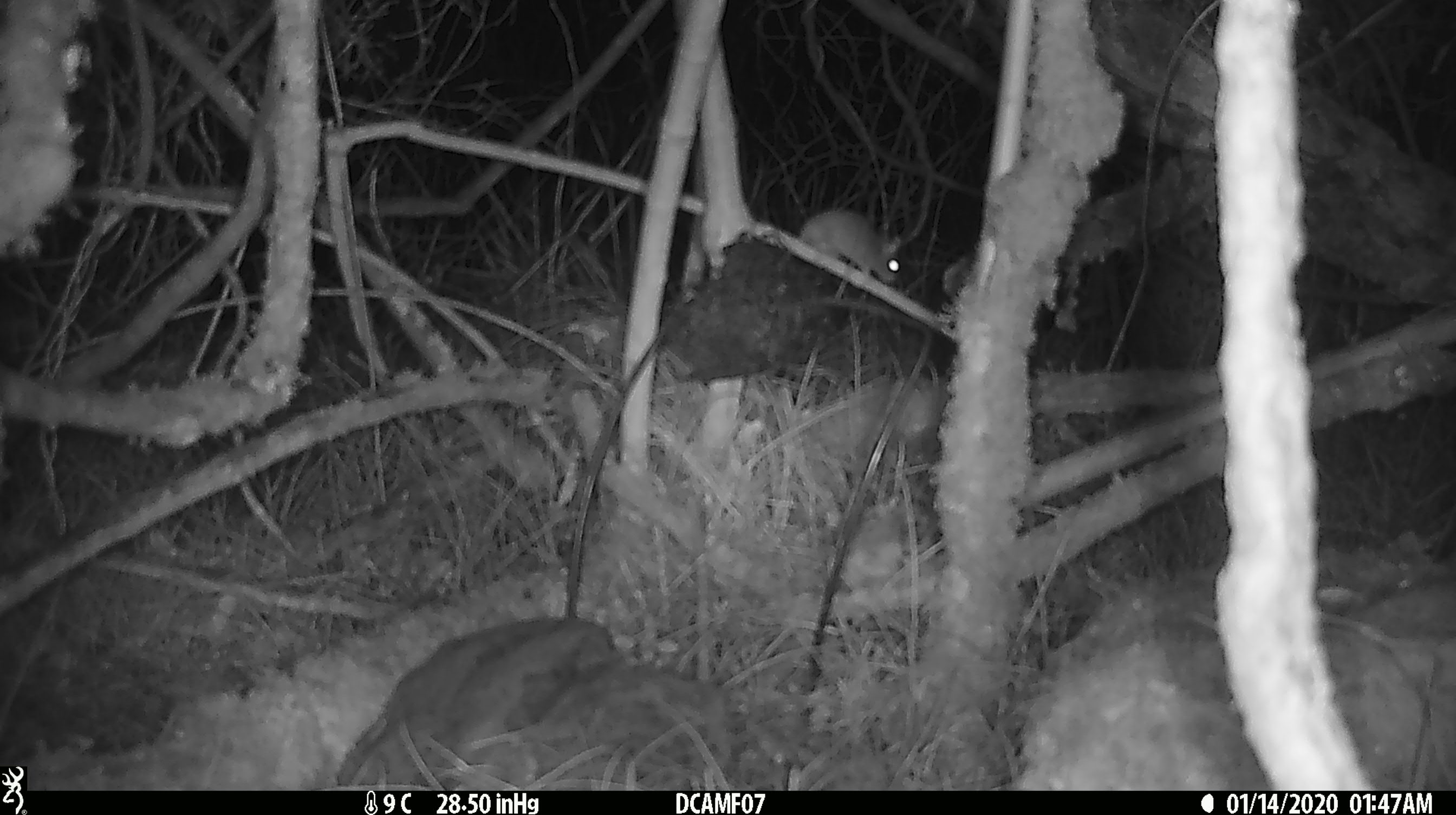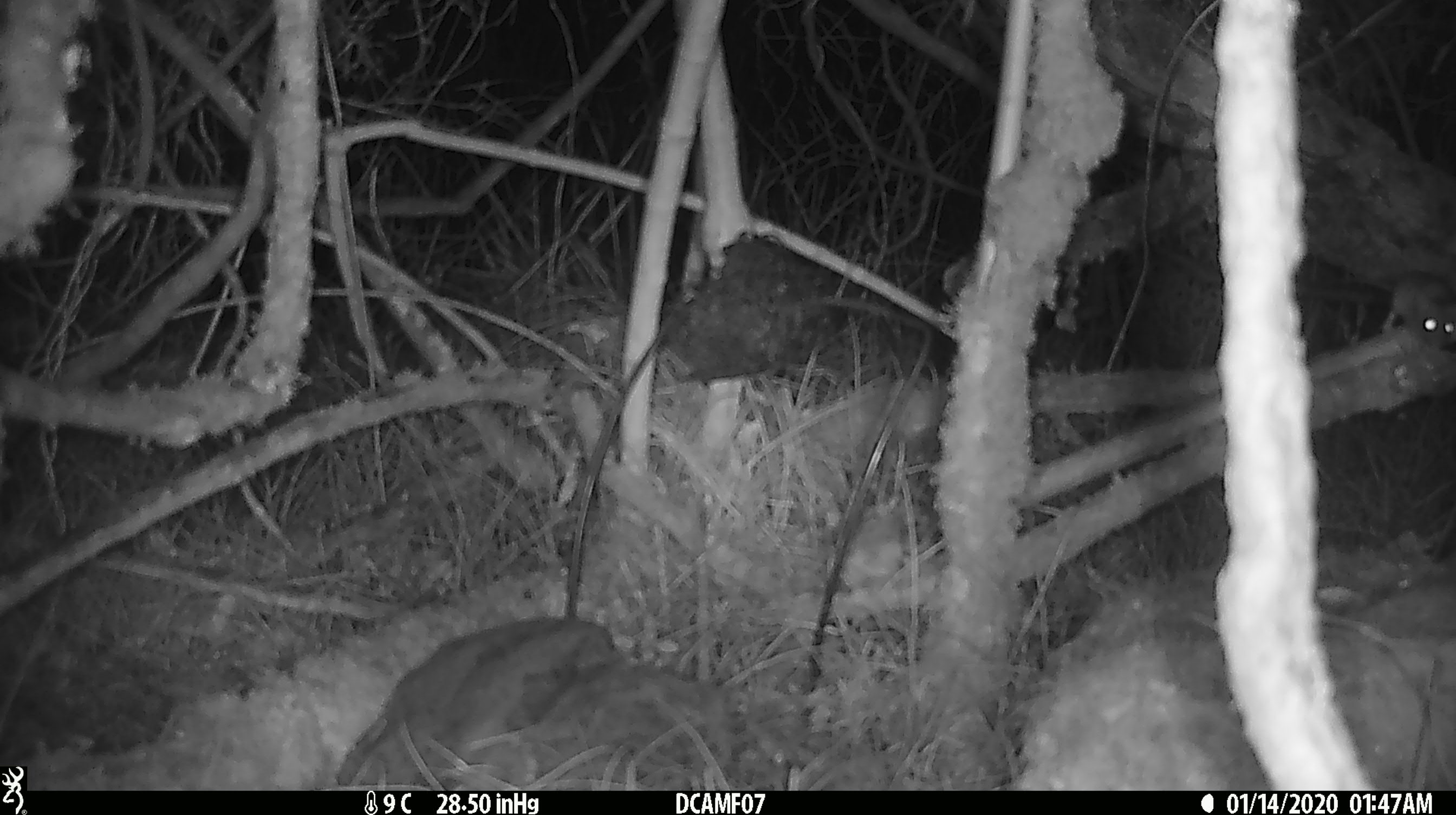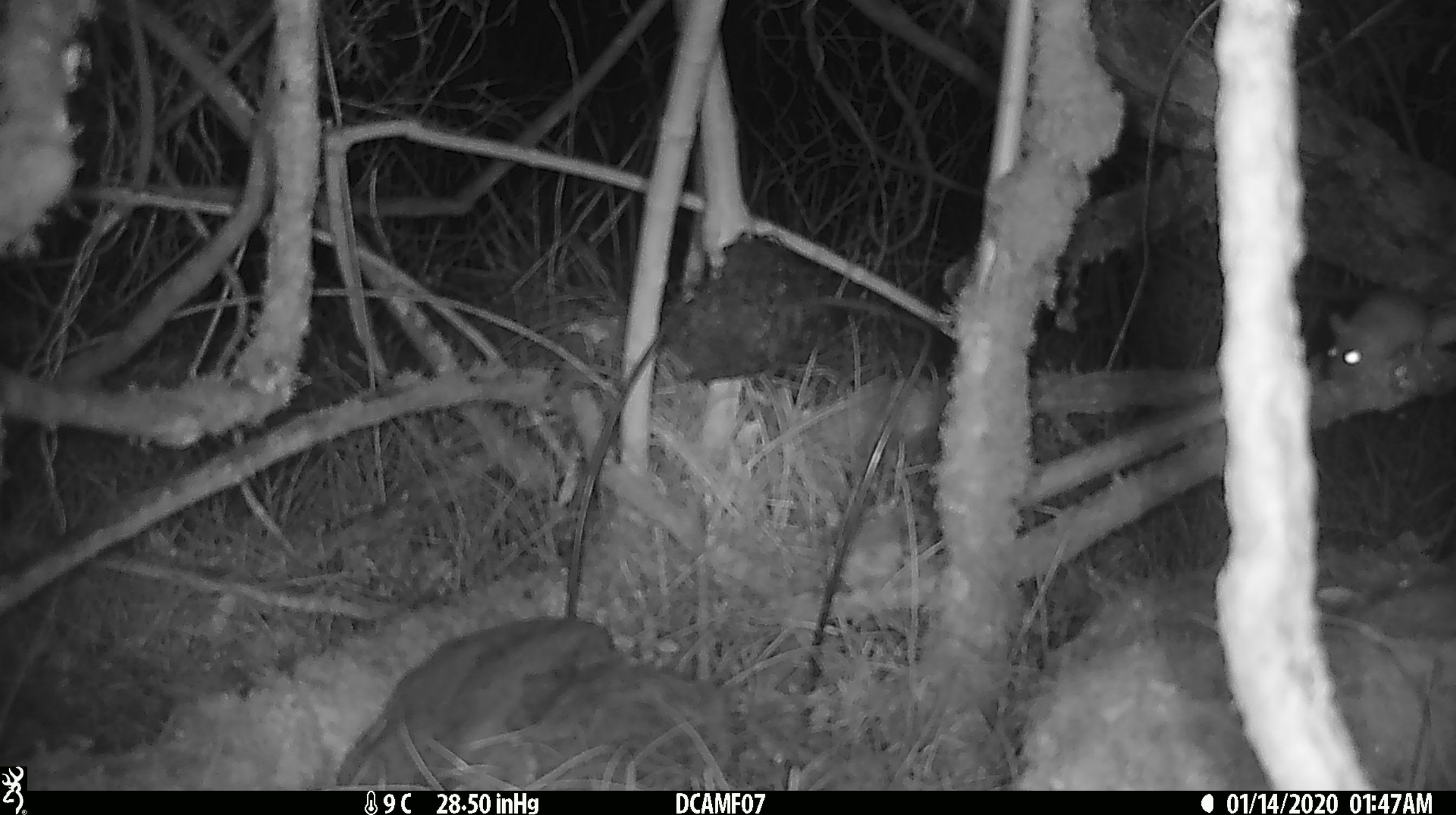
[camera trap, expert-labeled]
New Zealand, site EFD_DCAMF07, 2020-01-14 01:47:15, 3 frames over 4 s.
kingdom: Animalia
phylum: Chordata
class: Mammalia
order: Rodentia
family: Muridae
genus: Mus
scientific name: Mus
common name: mouse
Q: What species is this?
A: Mouse (Mus).